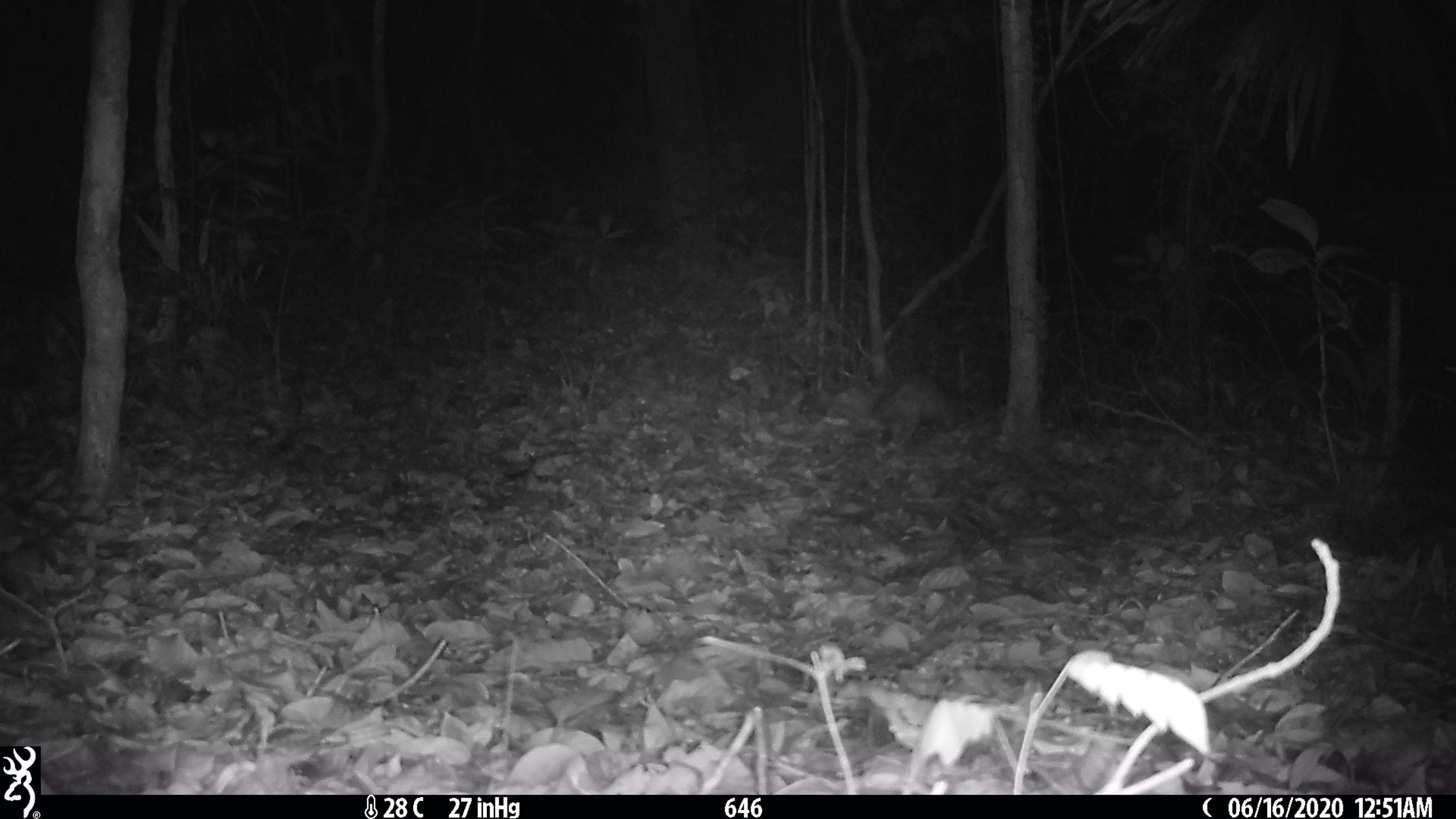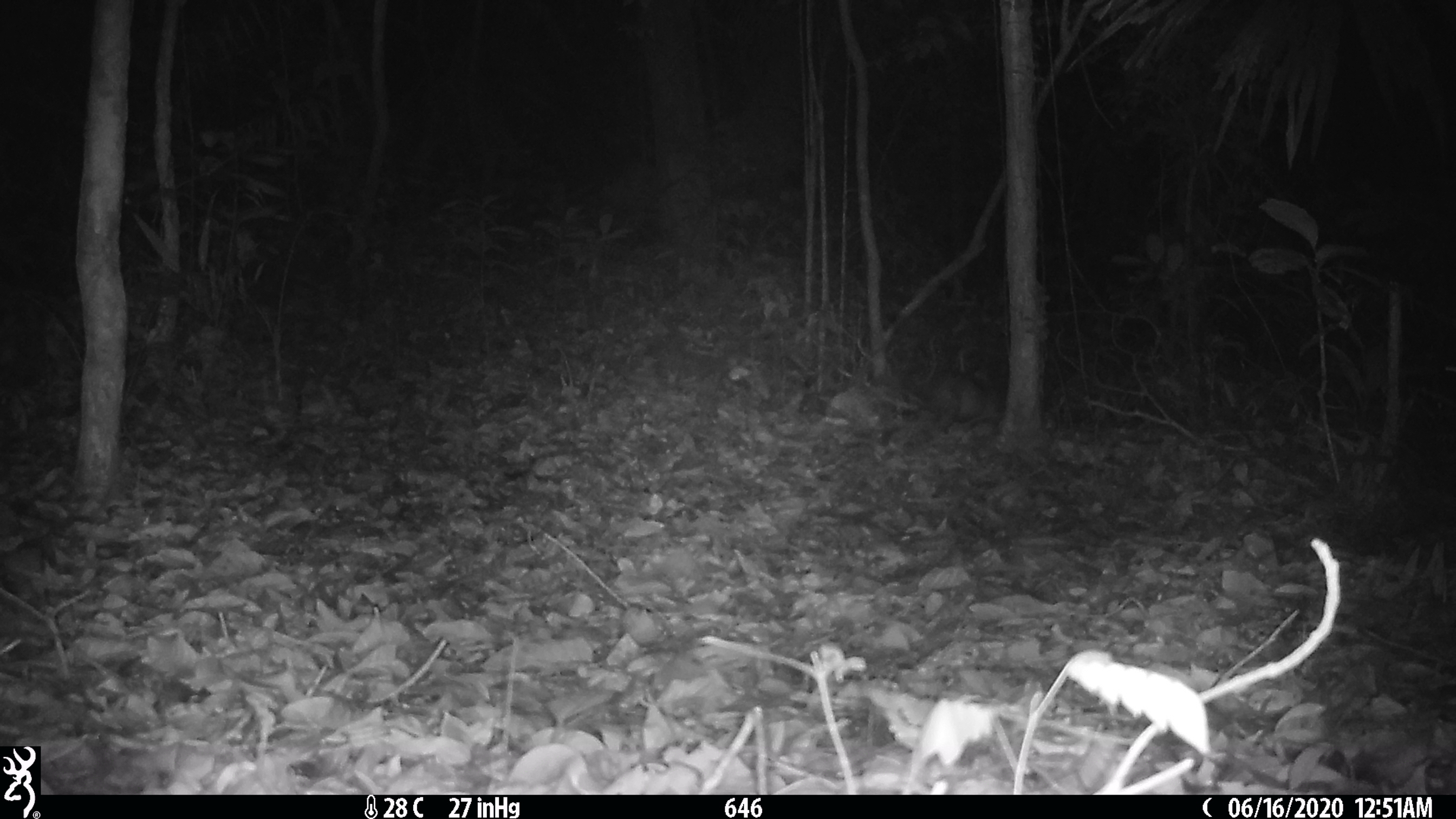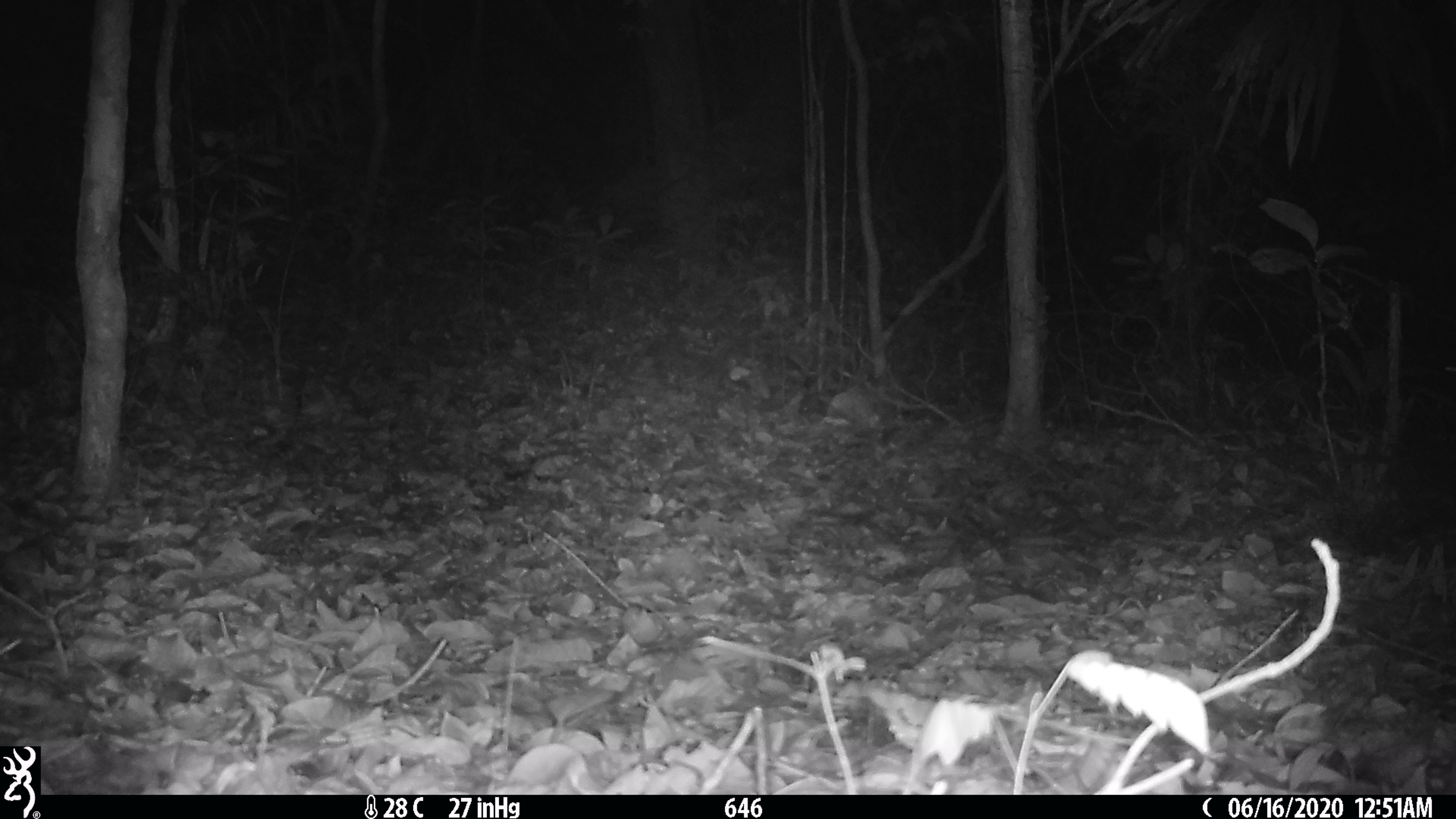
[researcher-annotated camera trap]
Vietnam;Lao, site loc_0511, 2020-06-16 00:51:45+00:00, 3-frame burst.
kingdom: Animalia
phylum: Chordata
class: Mammalia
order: Rodentia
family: Hystricidae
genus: Atherurus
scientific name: Atherurus macrourus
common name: asiatic brush-tailed porcupine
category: asiatic brush tailed porcupine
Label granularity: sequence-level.